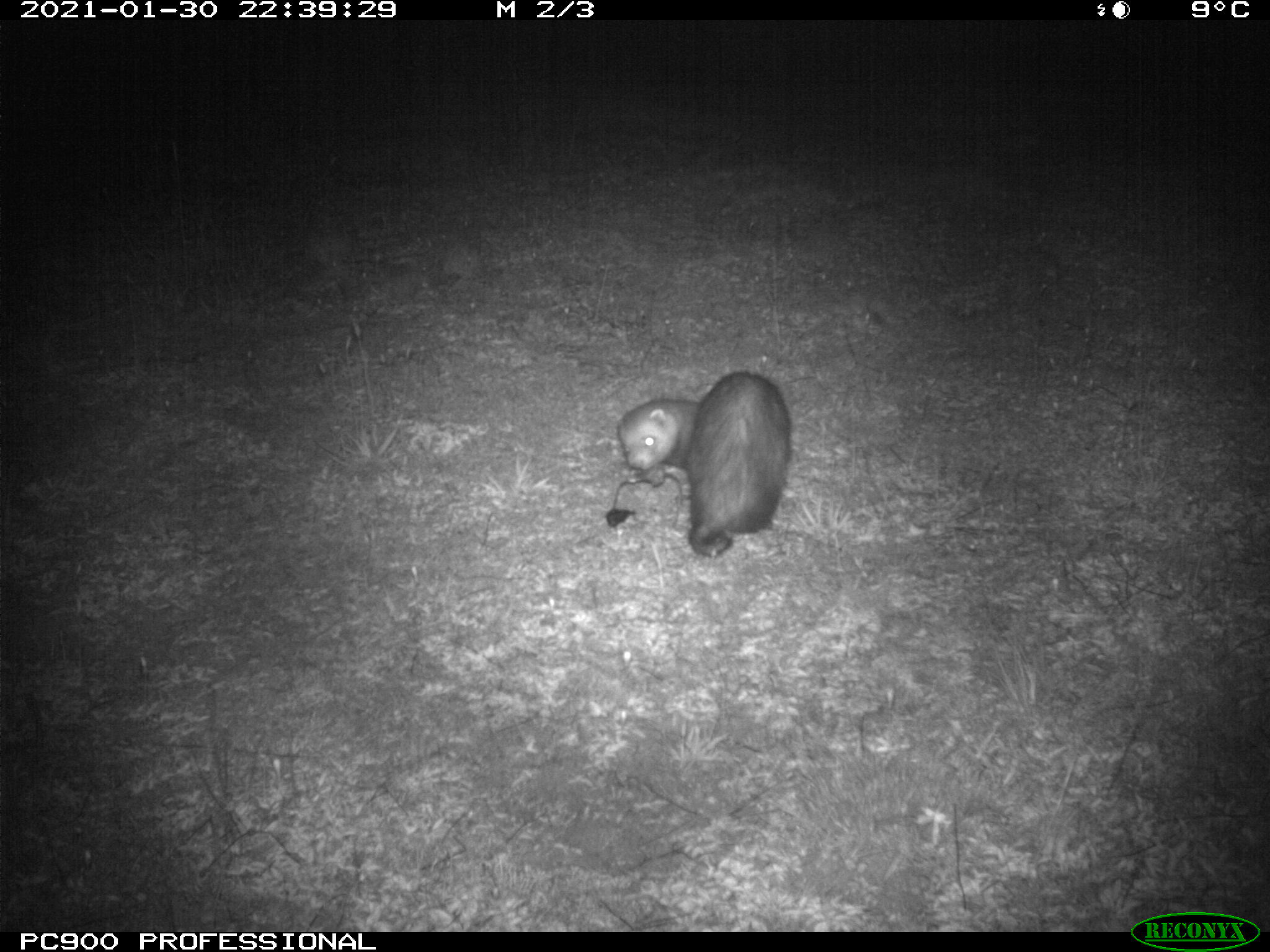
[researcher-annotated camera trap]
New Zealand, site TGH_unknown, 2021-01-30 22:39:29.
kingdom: Animalia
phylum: Chordata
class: Mammalia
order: Carnivora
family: Mustelidae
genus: Mustela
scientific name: Mustela furo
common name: ferret